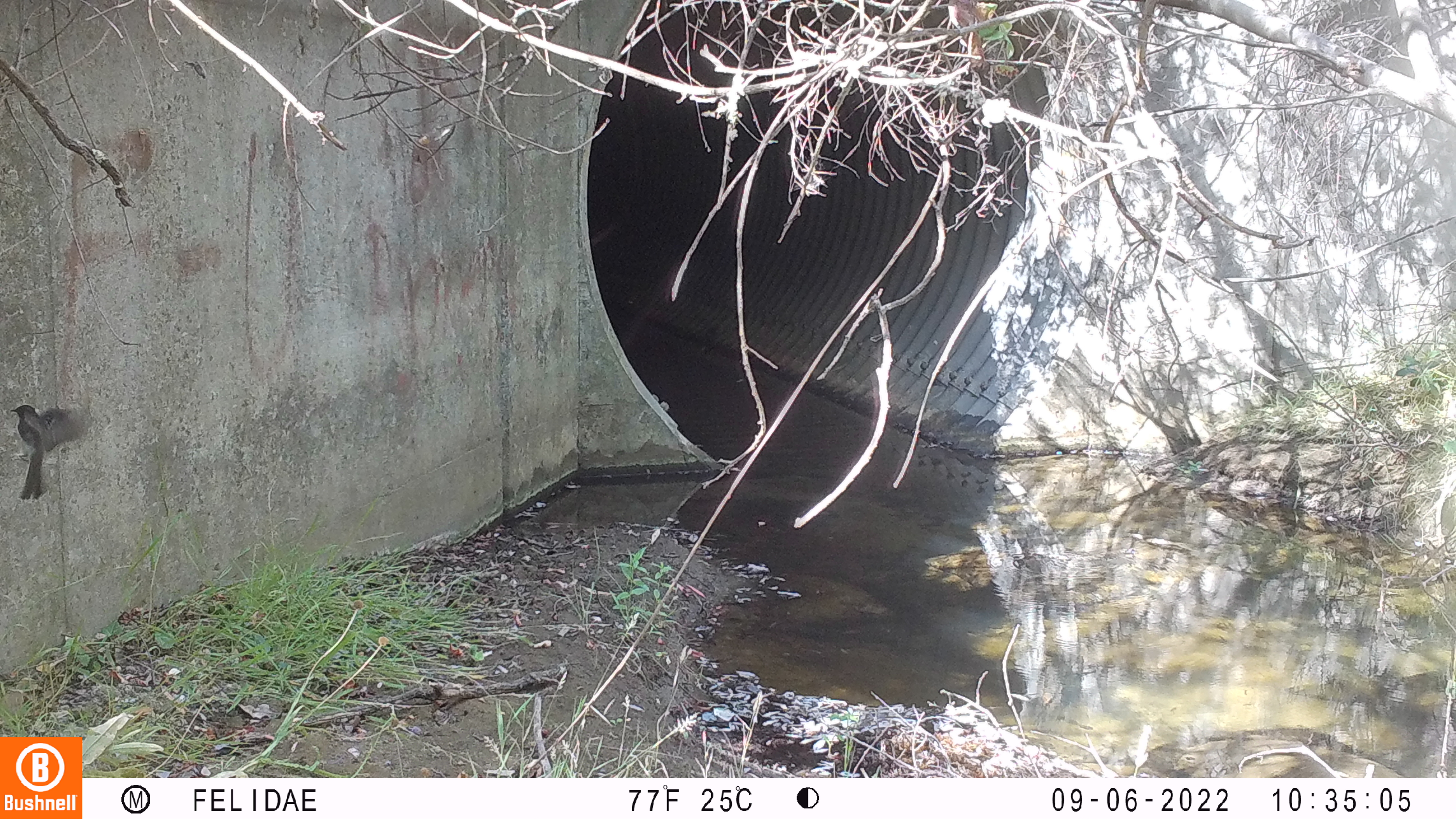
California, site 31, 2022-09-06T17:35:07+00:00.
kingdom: Animalia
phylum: Chordata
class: Aves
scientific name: Aves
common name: bird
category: unknown bird